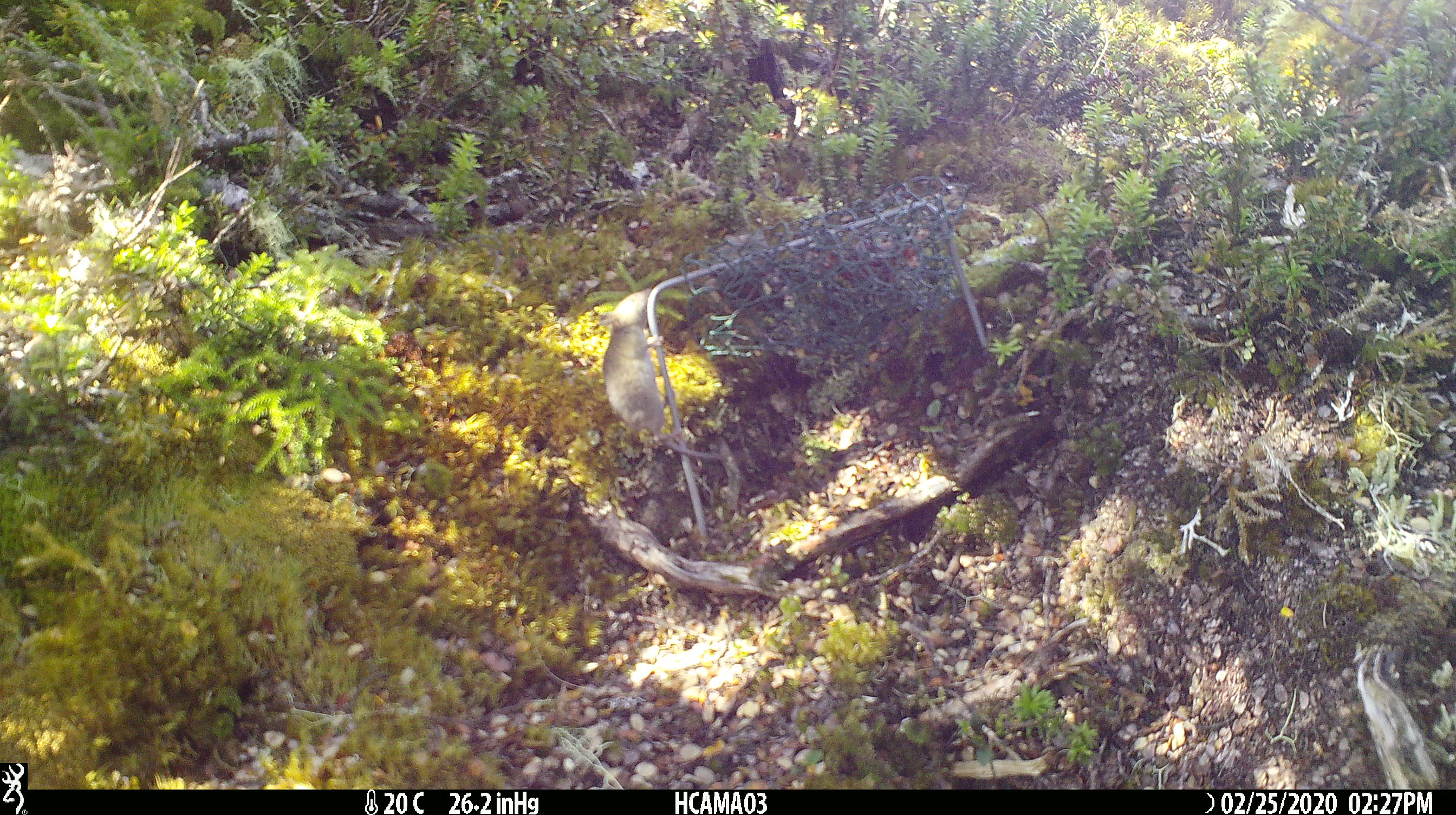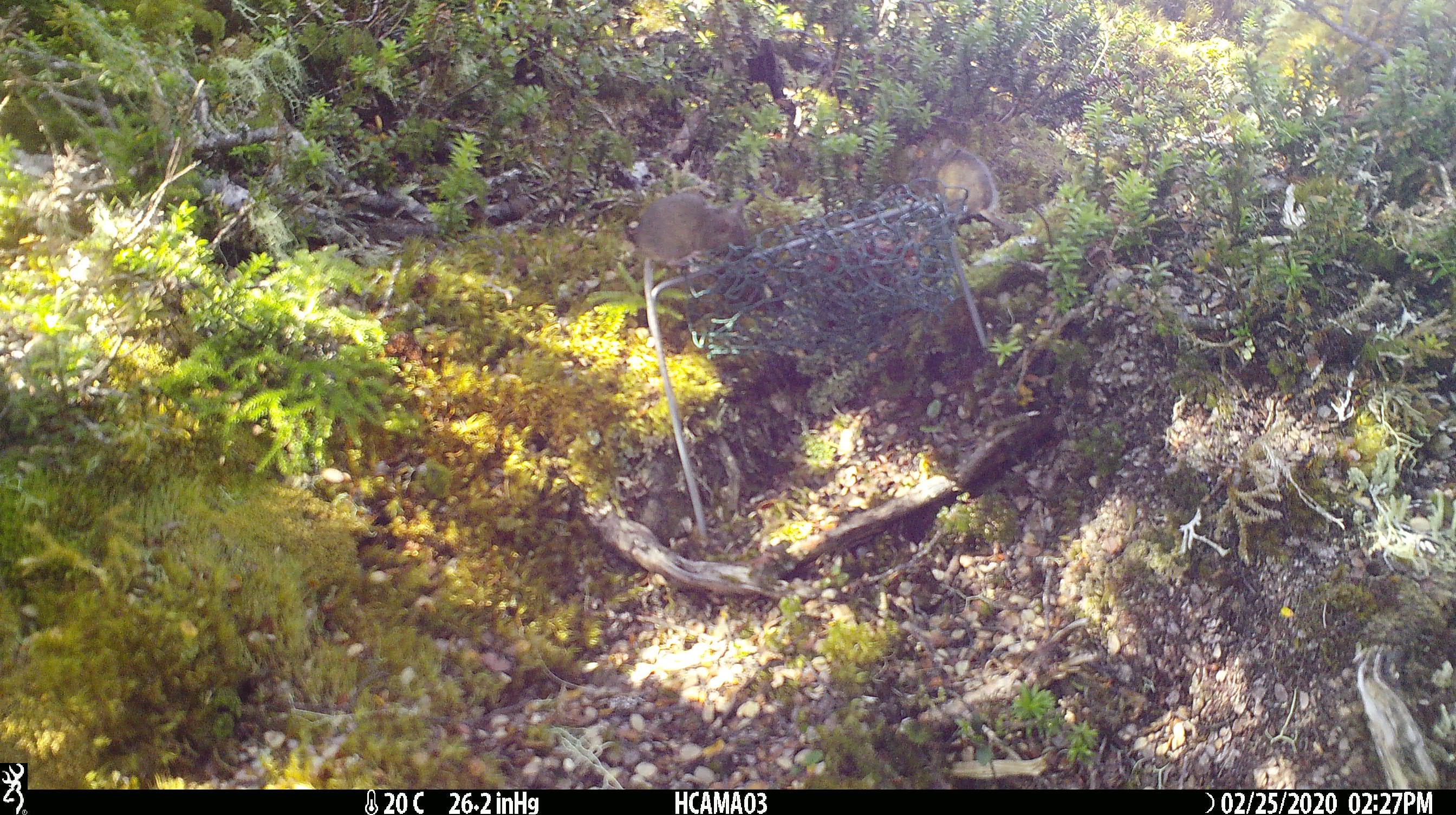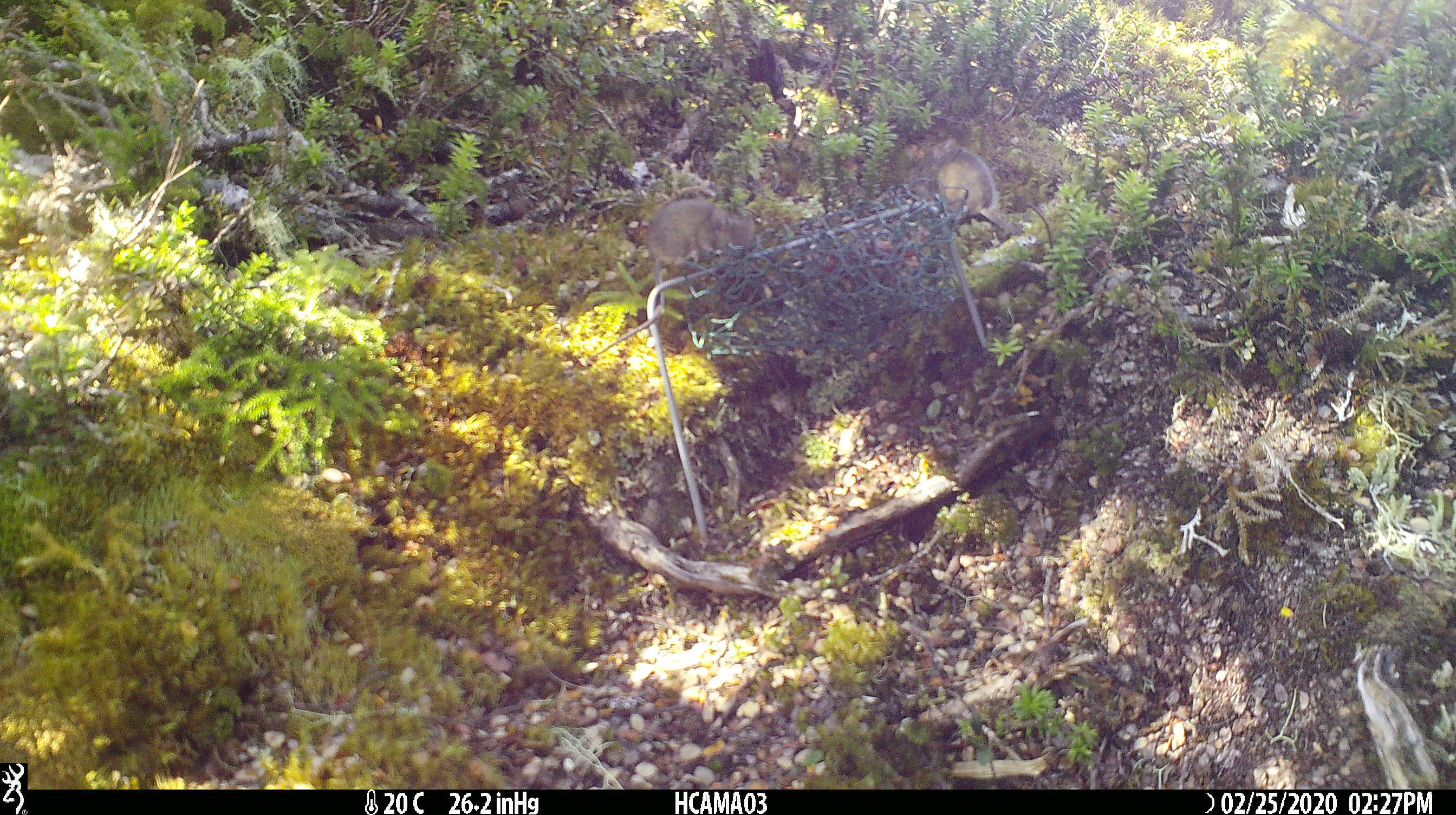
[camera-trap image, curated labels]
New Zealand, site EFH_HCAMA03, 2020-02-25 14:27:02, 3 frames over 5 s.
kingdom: Animalia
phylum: Chordata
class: Mammalia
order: Rodentia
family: Muridae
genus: Mus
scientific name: Mus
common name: mouse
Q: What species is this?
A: Mouse (Mus).